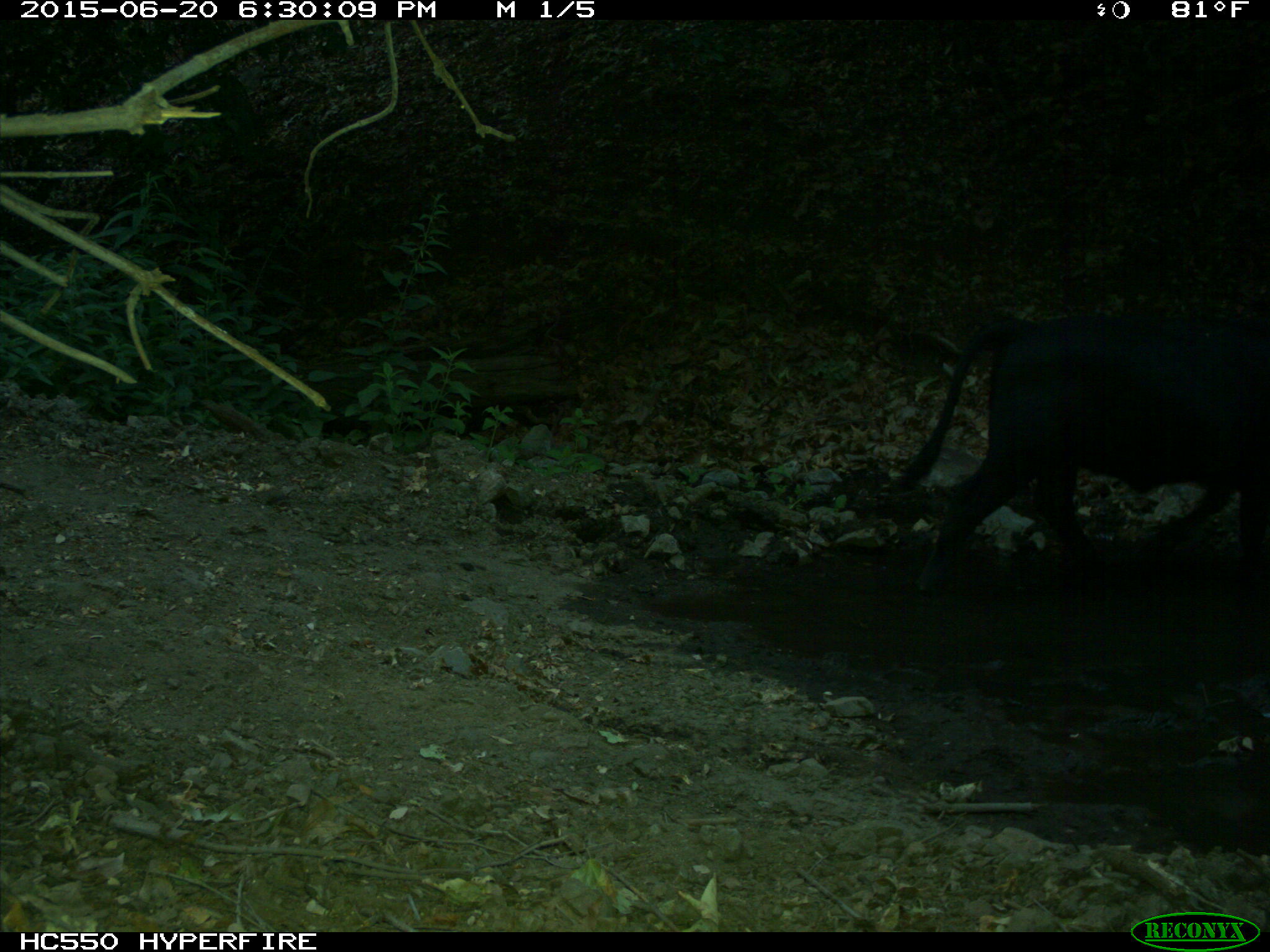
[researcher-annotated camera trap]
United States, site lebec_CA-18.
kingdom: Animalia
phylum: Chordata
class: Mammalia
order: Artiodactyla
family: Bovidae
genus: Bos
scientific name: Bos taurus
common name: domestic cow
Bos taurus (domestic cow).